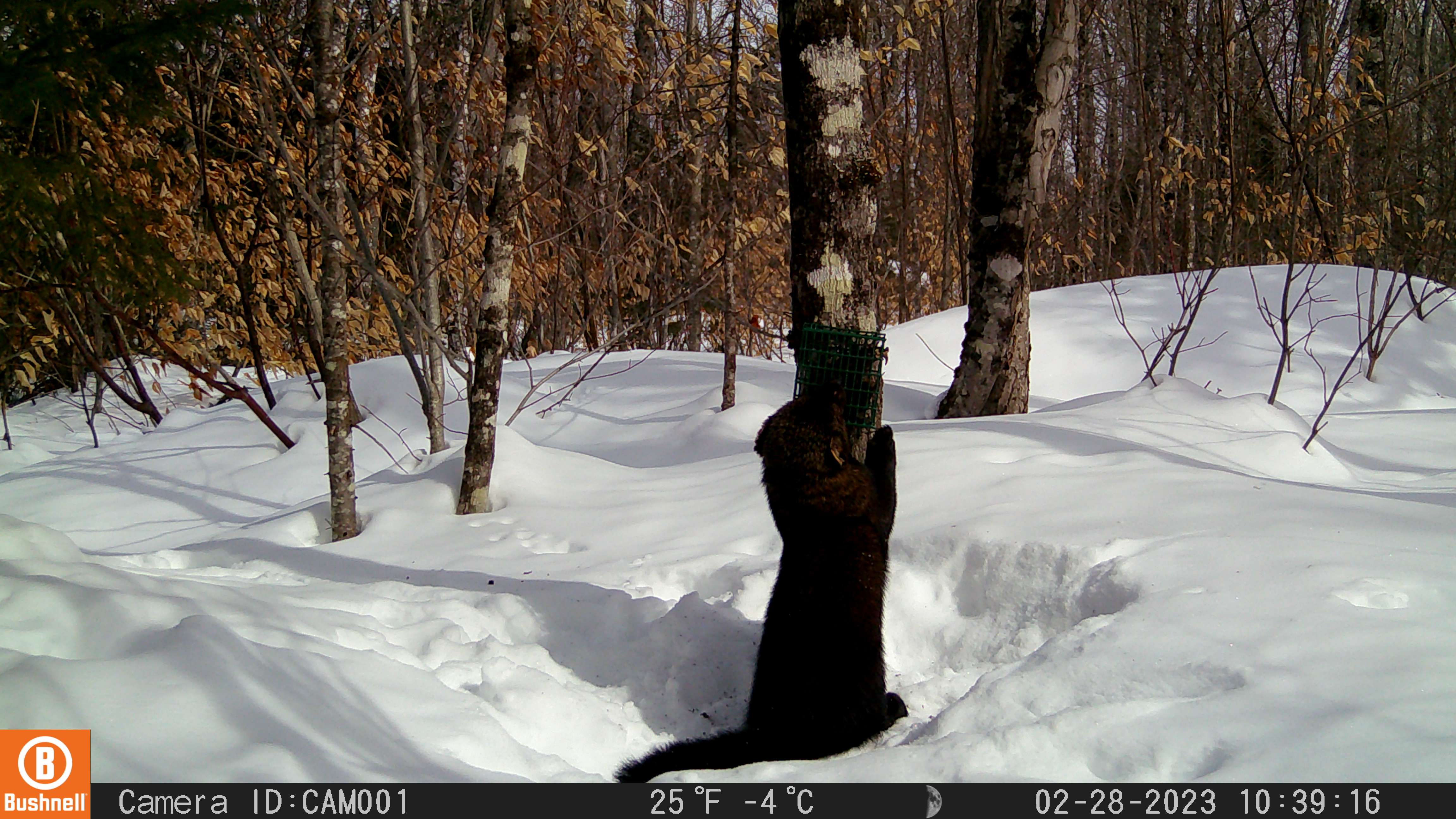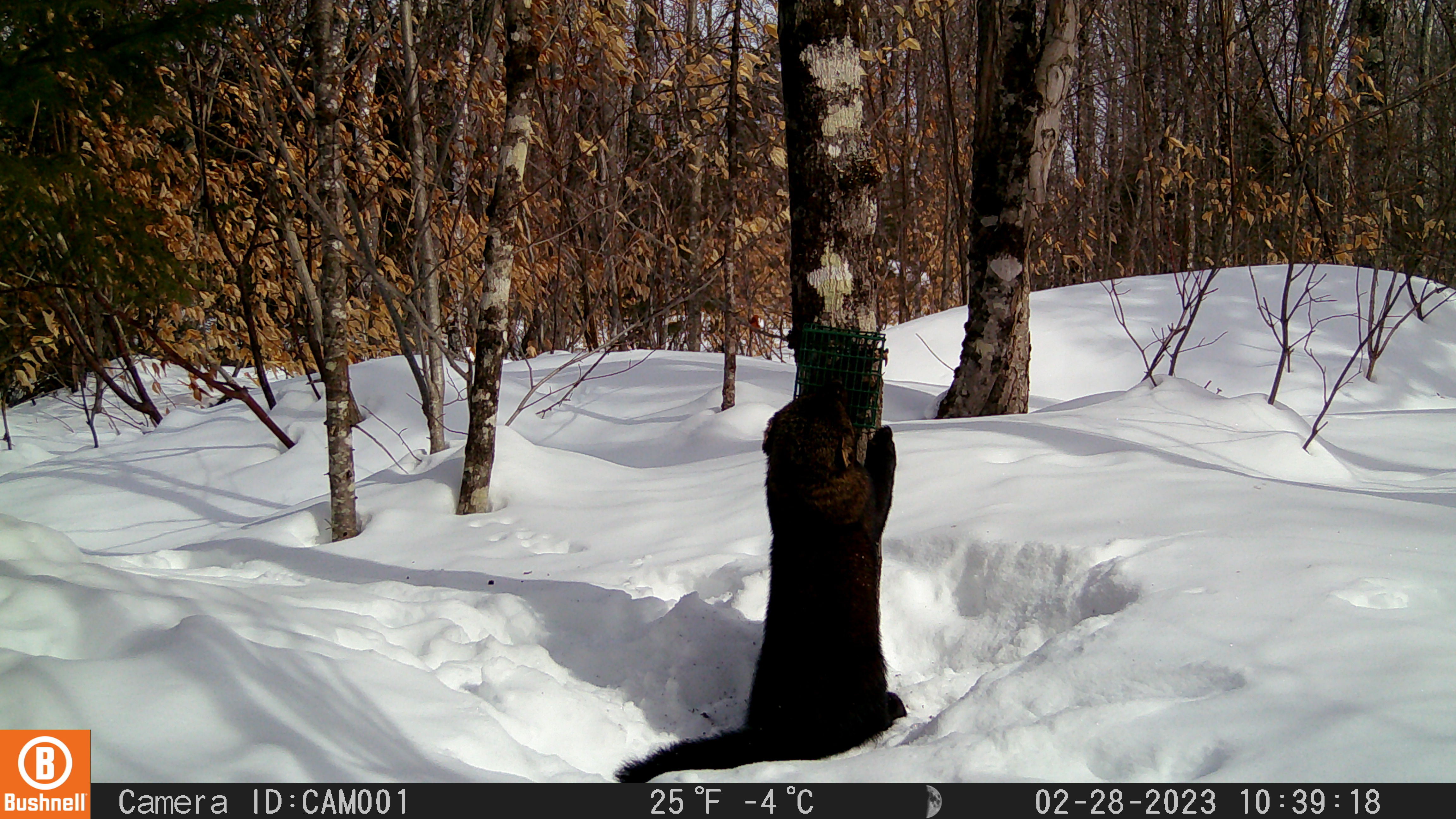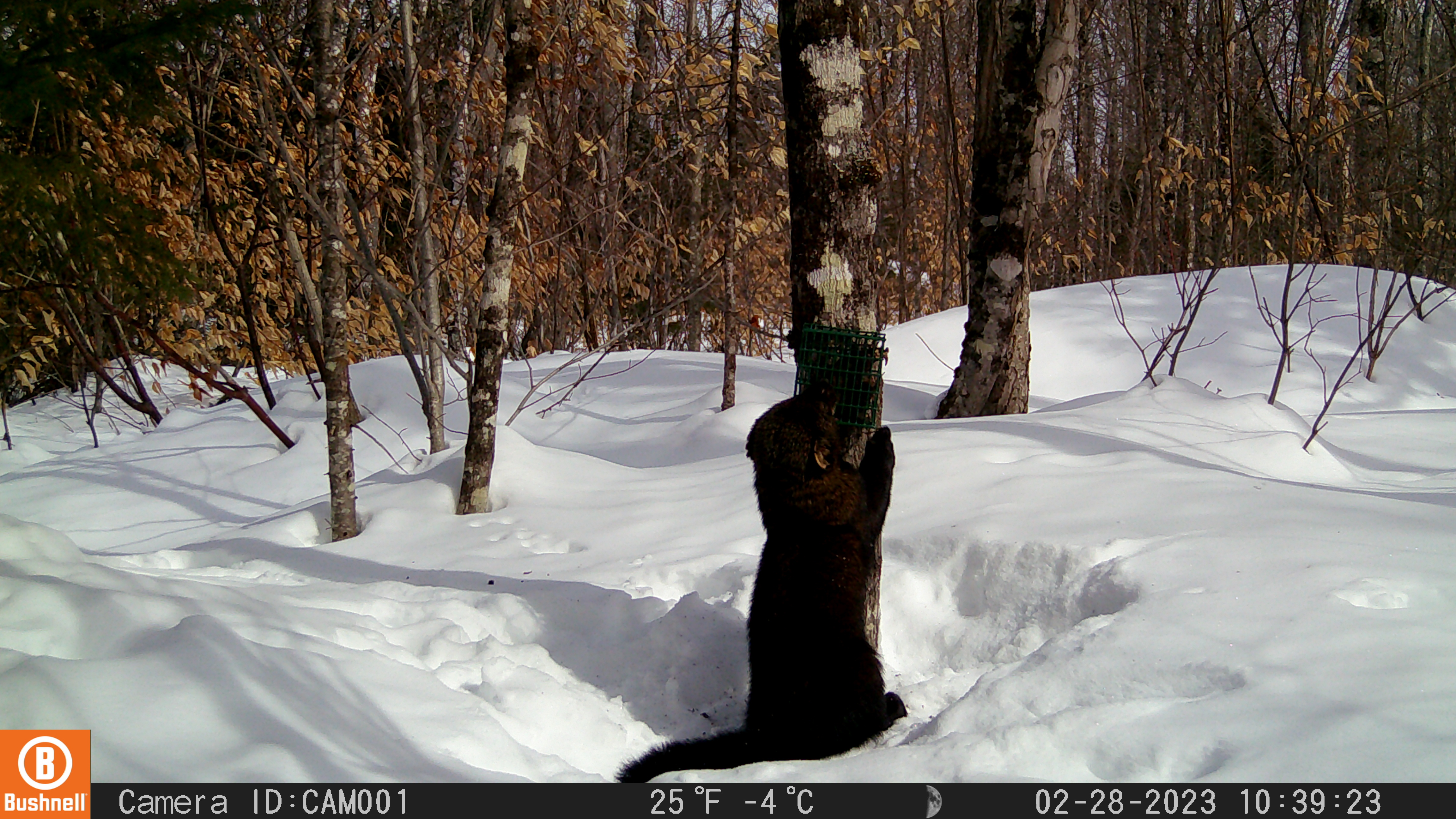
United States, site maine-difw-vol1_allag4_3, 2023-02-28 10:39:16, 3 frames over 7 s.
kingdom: Animalia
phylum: Chordata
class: Mammalia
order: Carnivora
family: Mustelidae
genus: Pekania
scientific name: Pekania pennanti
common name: fisher